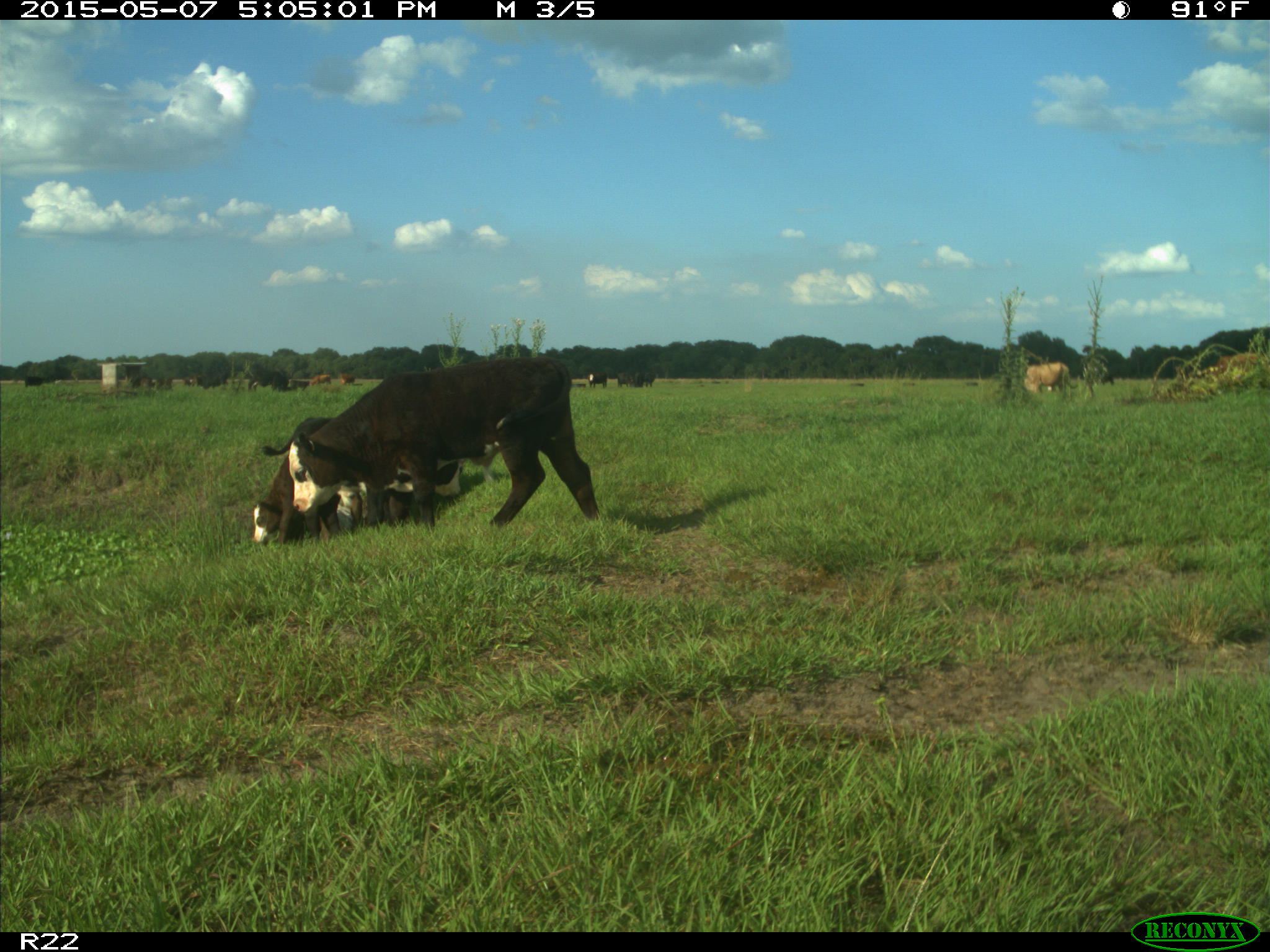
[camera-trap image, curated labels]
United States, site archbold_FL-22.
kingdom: Animalia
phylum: Chordata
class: Mammalia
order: Artiodactyla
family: Bovidae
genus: Bos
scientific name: Bos taurus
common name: domestic cow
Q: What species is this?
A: Bos taurus (domestic cow).